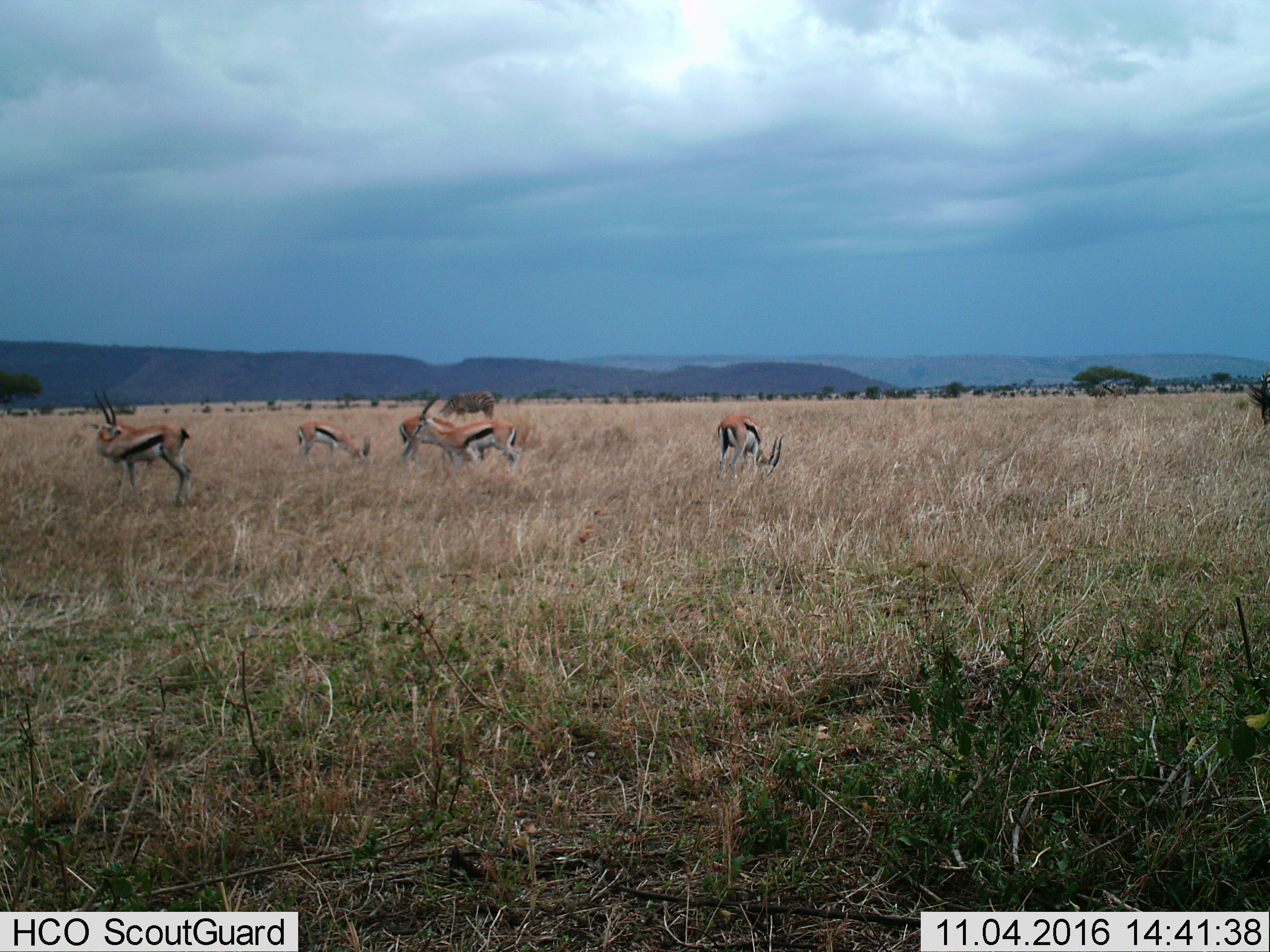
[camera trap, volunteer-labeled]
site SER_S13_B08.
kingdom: Animalia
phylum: Chordata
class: Mammalia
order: Artiodactyla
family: Bovidae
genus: Eudorcas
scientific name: Eudorcas thomsonii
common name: thomson's gazelle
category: gazellethomsons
Gazellethomsons (thomson's gazelle) (Eudorcas thomsonii), count 5. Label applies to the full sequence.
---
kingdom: Animalia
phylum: Chordata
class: Mammalia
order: Perissodactyla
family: Equidae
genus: Equus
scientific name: Equus quagga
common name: plains zebra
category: zebraplains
Zebraplains (plains zebra) (Equus quagga), count 1. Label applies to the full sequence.